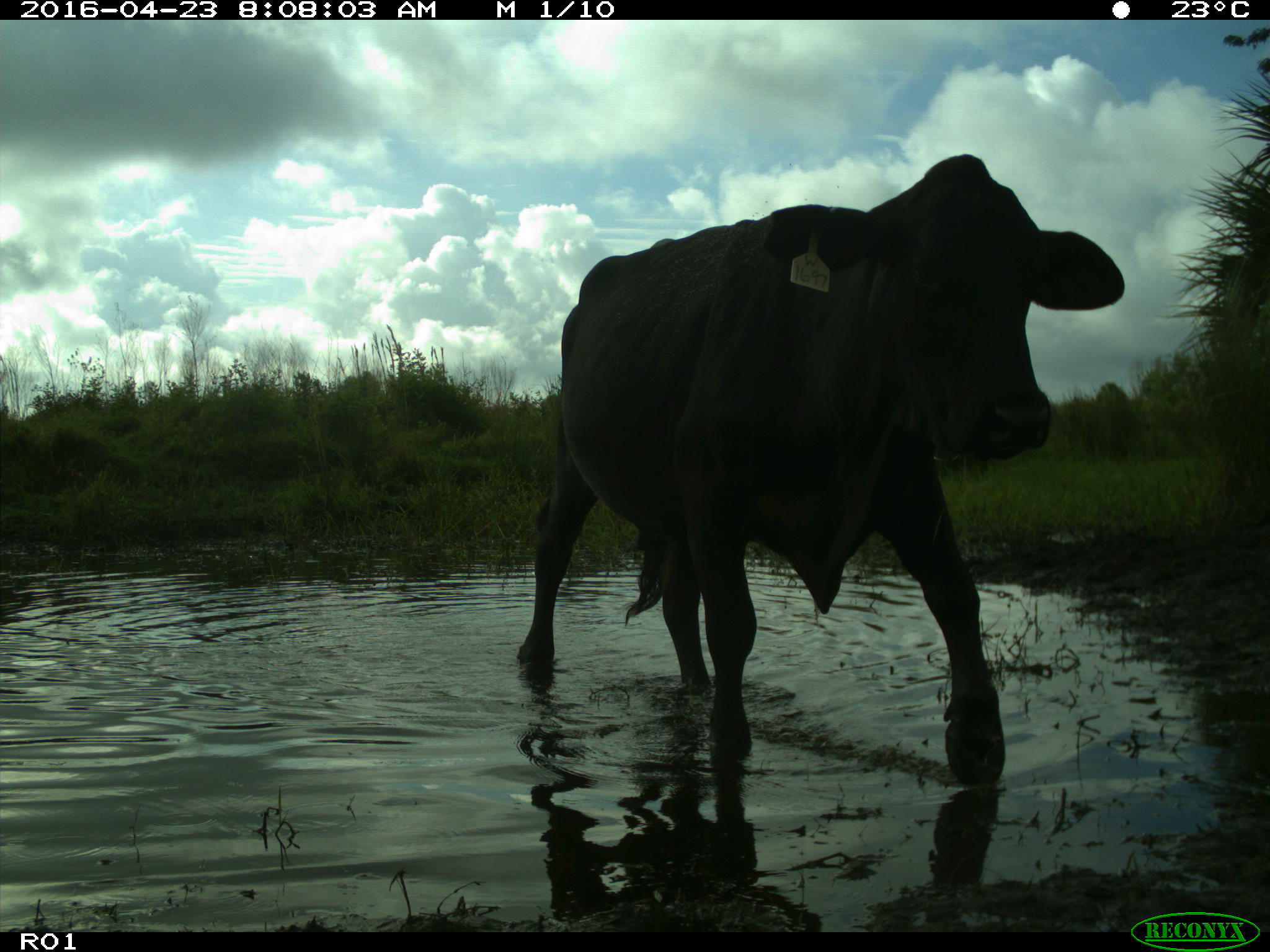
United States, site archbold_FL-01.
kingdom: Animalia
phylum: Chordata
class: Mammalia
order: Artiodactyla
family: Bovidae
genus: Bos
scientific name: Bos taurus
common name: domestic cow